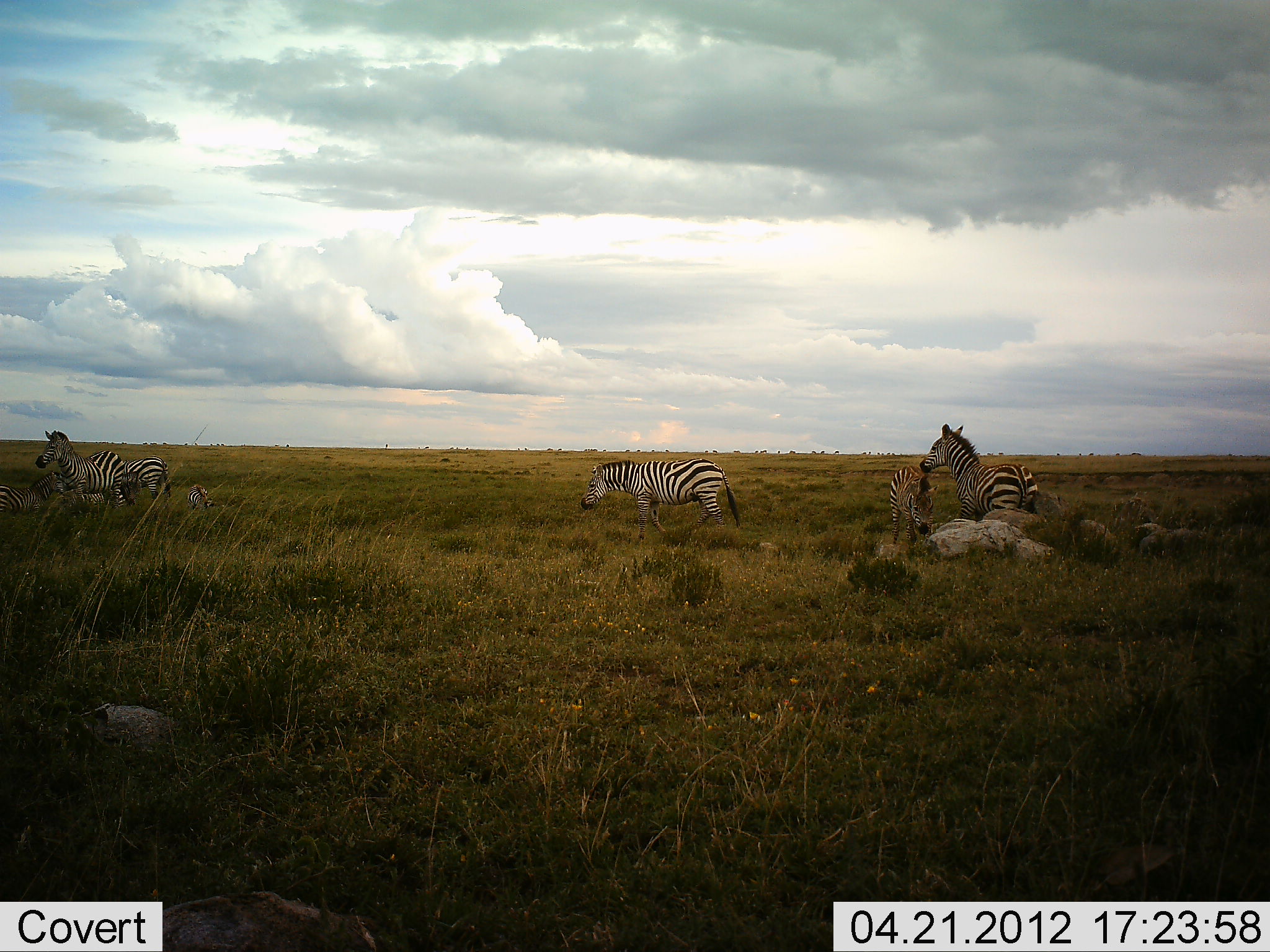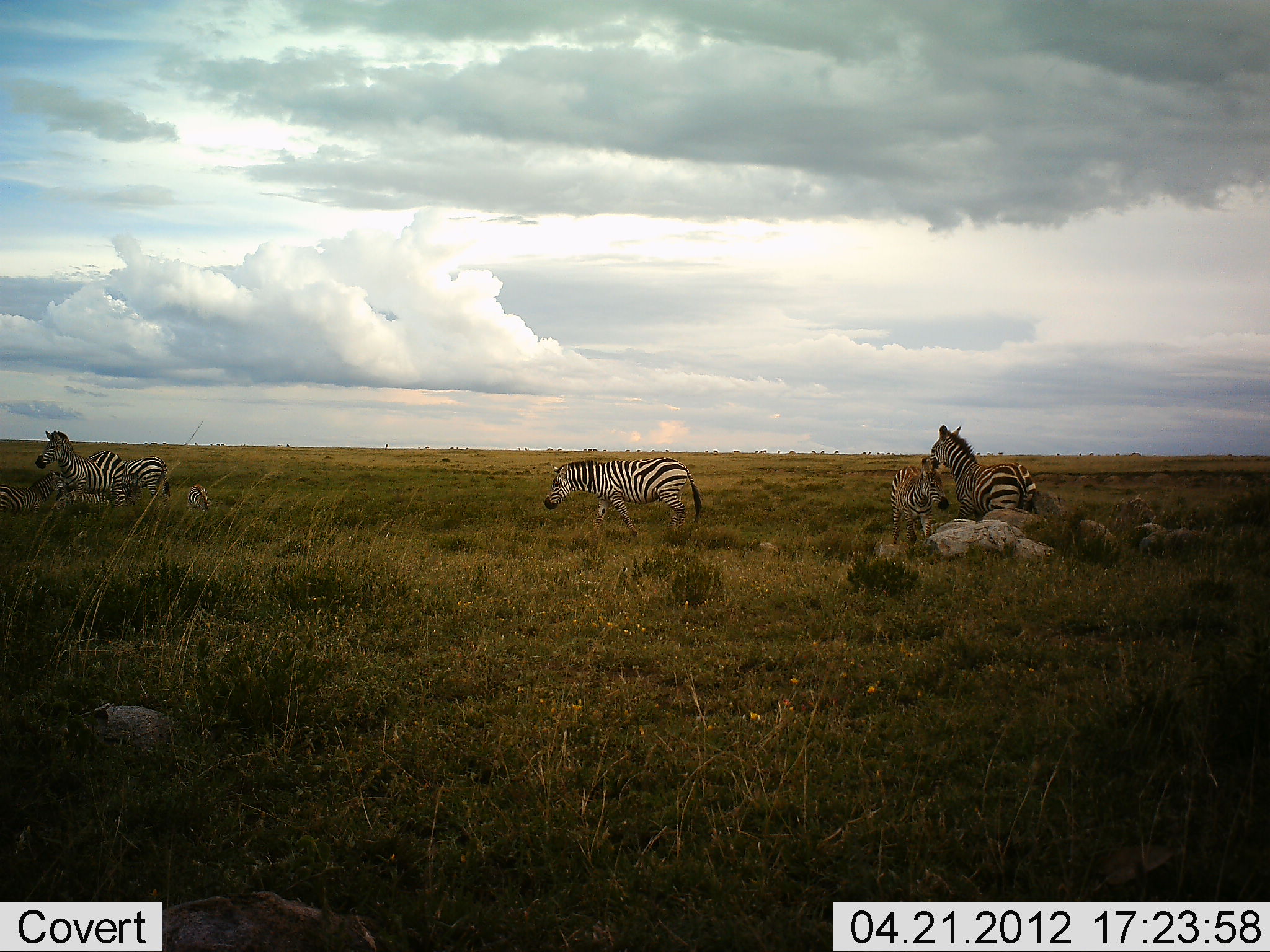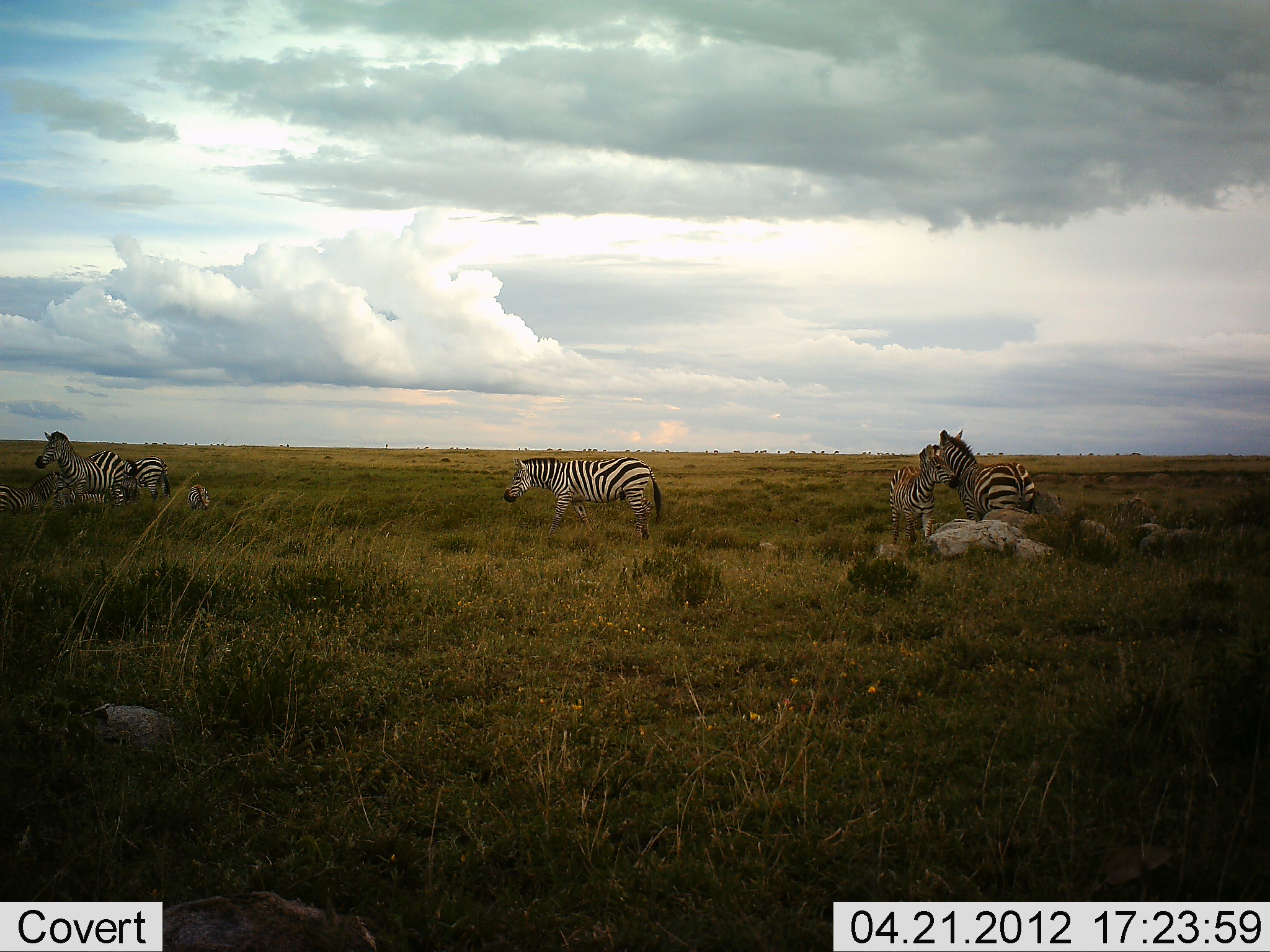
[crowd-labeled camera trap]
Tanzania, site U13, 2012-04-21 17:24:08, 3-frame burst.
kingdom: Animalia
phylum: Chordata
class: Mammalia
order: Perissodactyla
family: Equidae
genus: Equus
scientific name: Equus quagga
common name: plains zebra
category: zebra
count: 6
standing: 77%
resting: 35%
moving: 46%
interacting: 27%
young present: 62%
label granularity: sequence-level